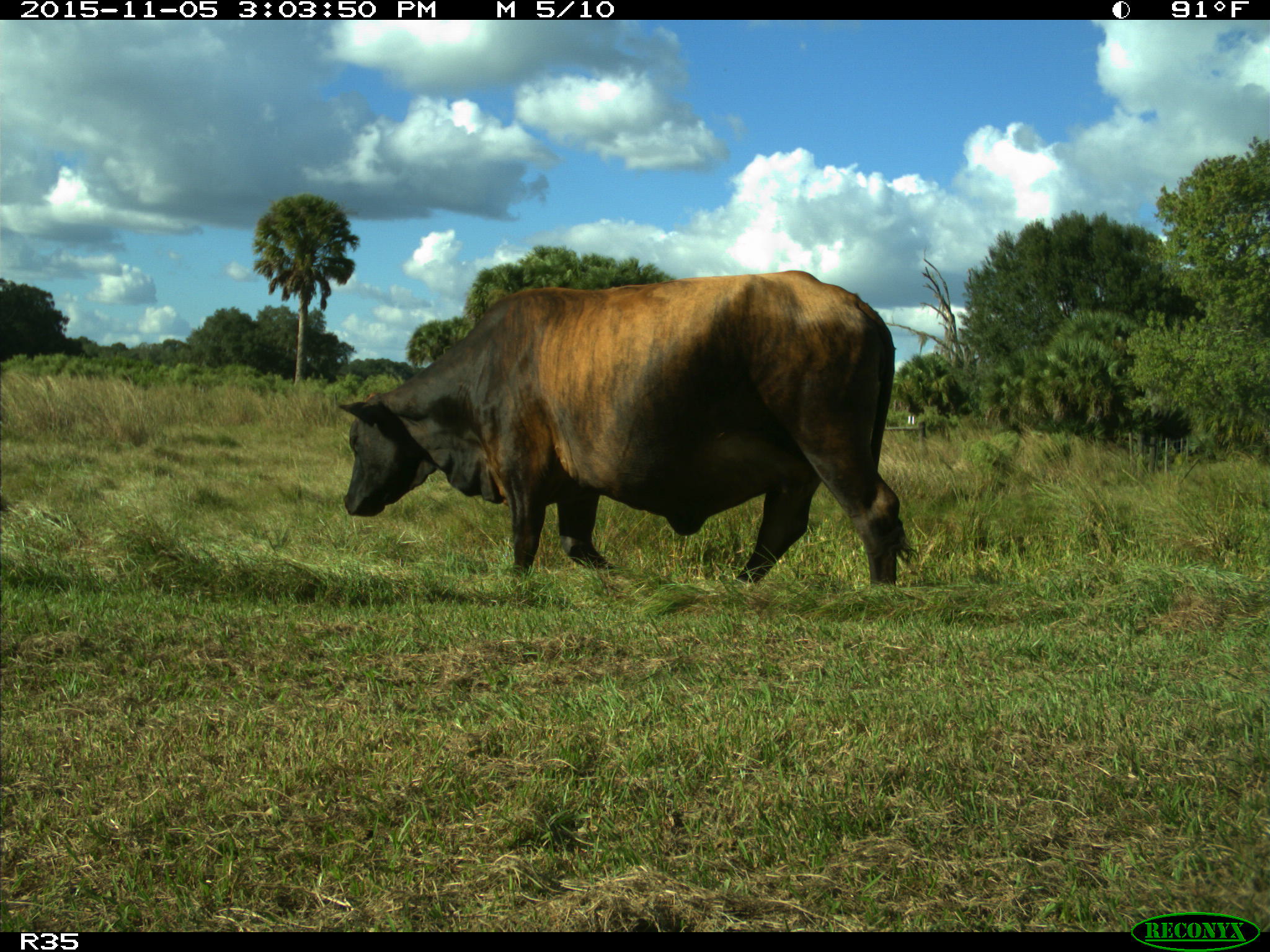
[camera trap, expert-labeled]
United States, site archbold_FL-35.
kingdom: Animalia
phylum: Chordata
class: Mammalia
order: Artiodactyla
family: Bovidae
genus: Bos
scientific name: Bos taurus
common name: domestic cow